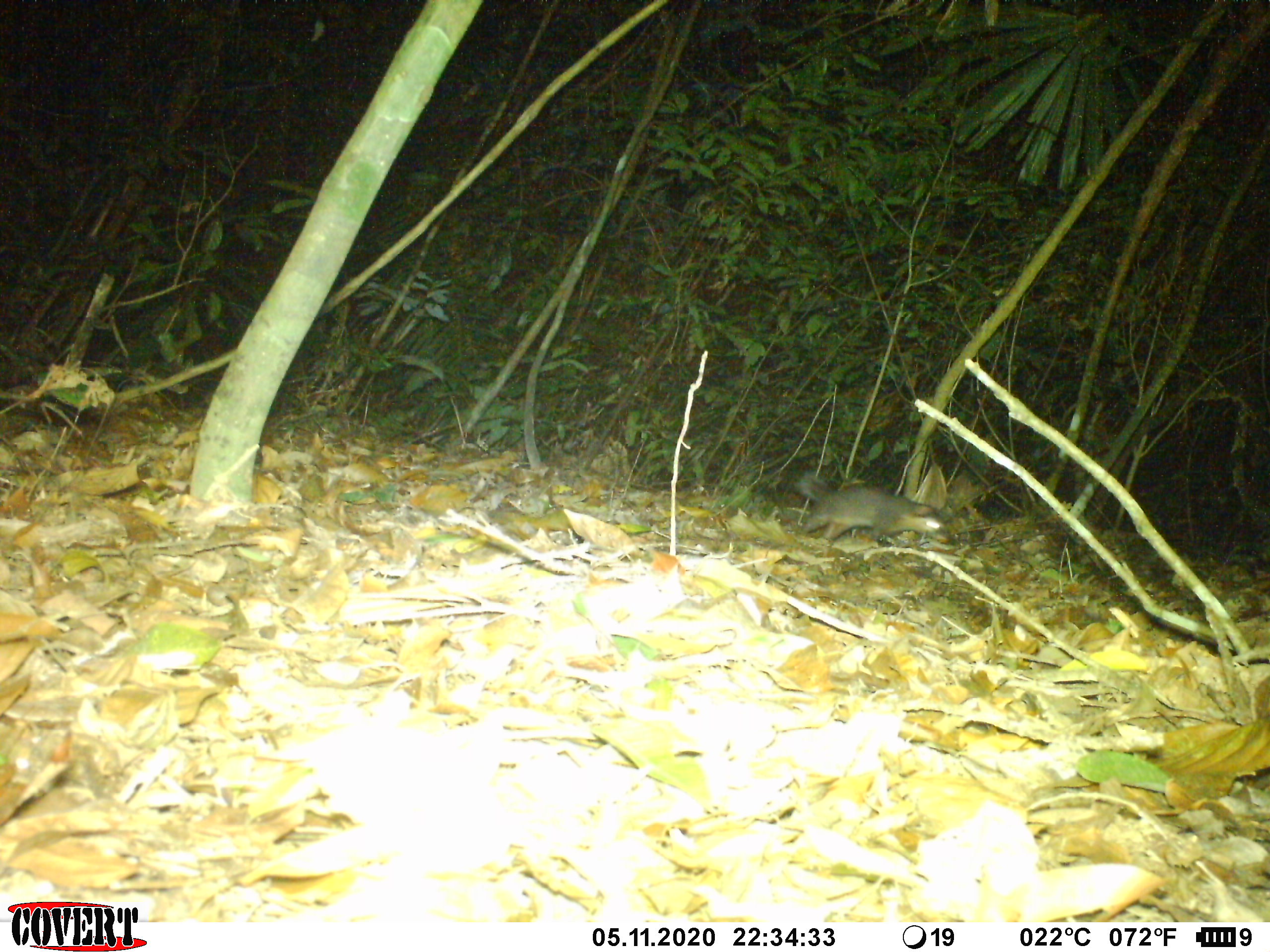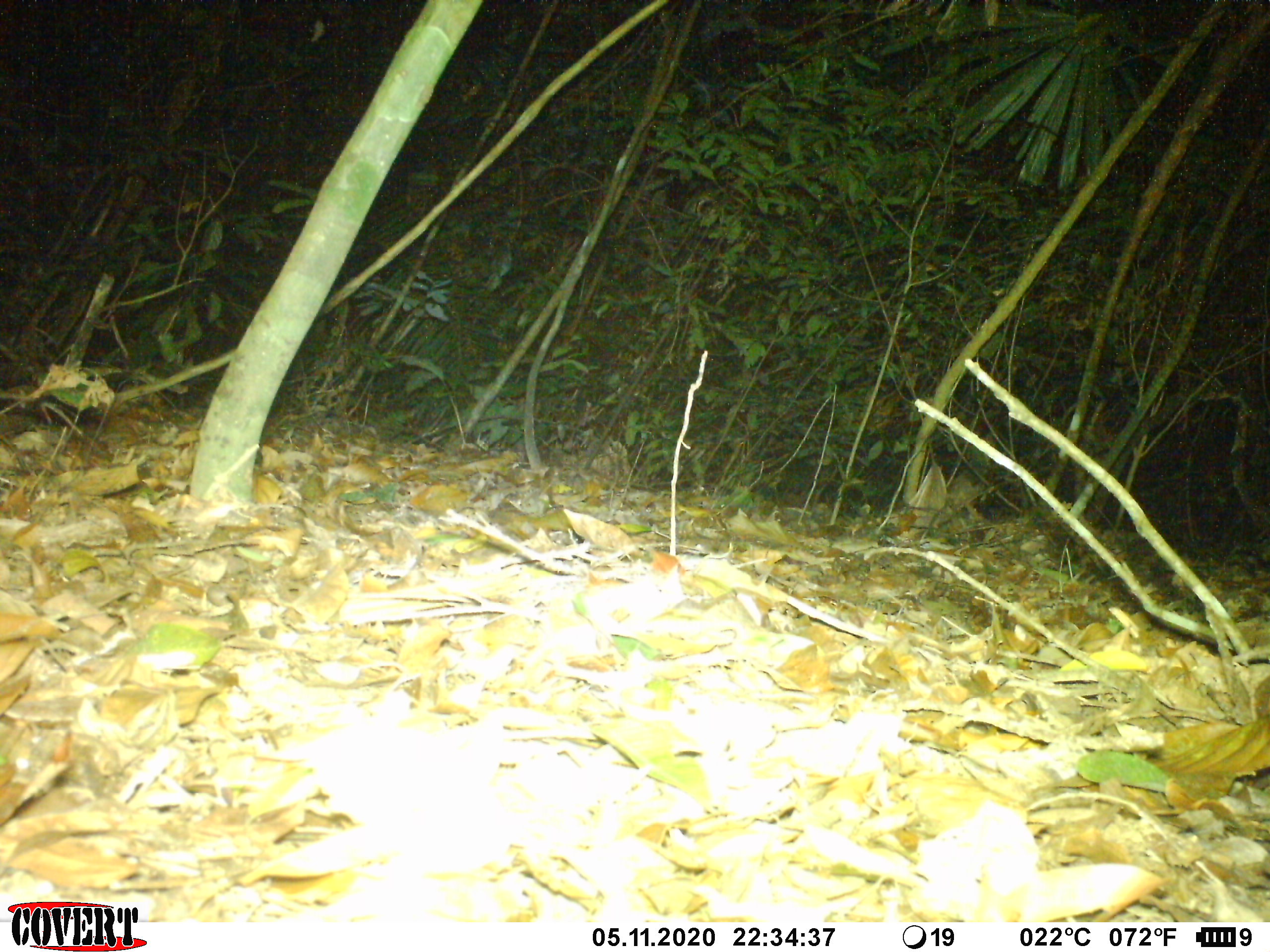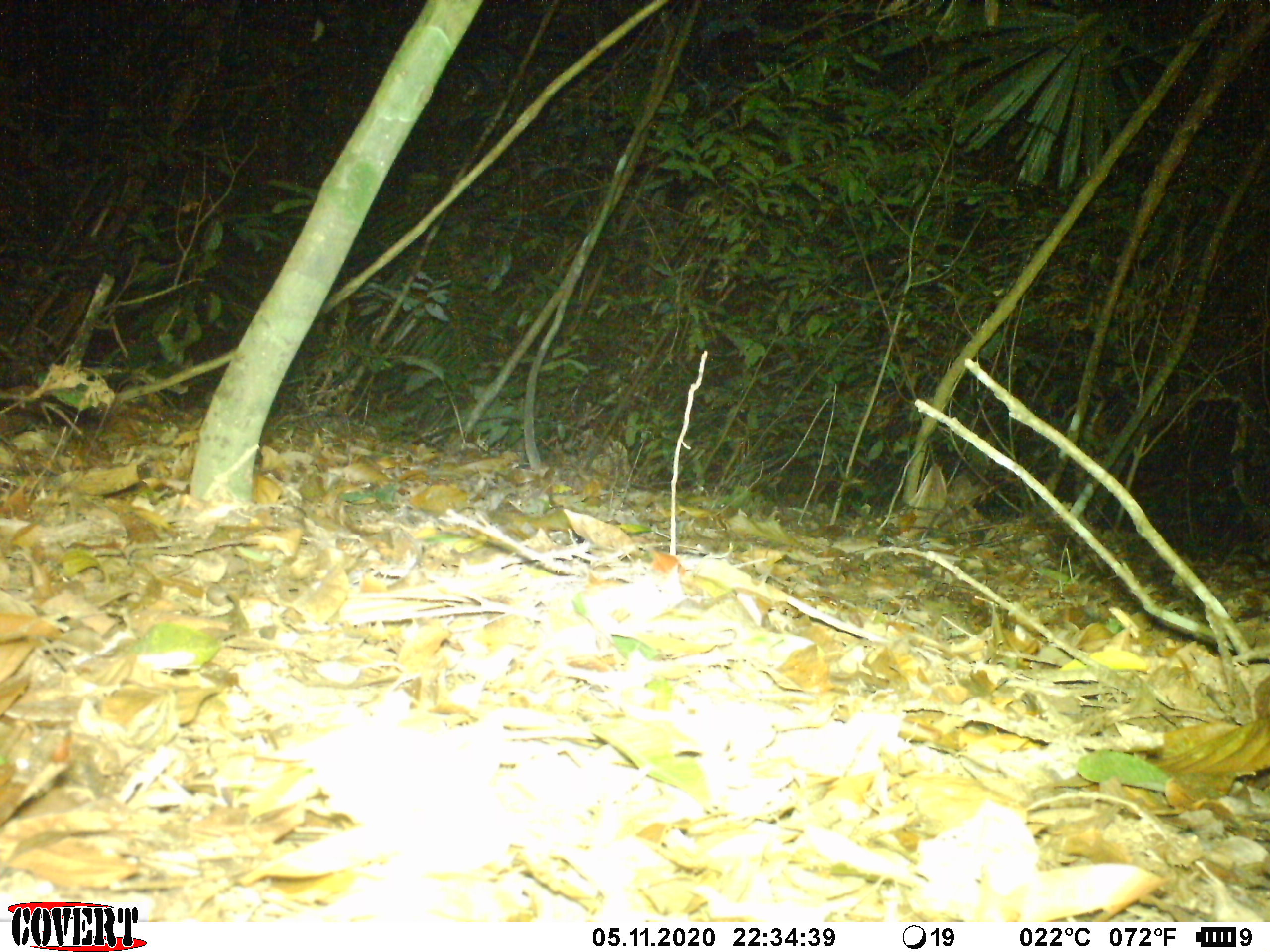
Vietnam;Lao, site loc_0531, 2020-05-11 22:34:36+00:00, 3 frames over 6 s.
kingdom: Animalia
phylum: Chordata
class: Mammalia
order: Carnivora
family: Mustelidae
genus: Melogale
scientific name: Melogale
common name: ferret badger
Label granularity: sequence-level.